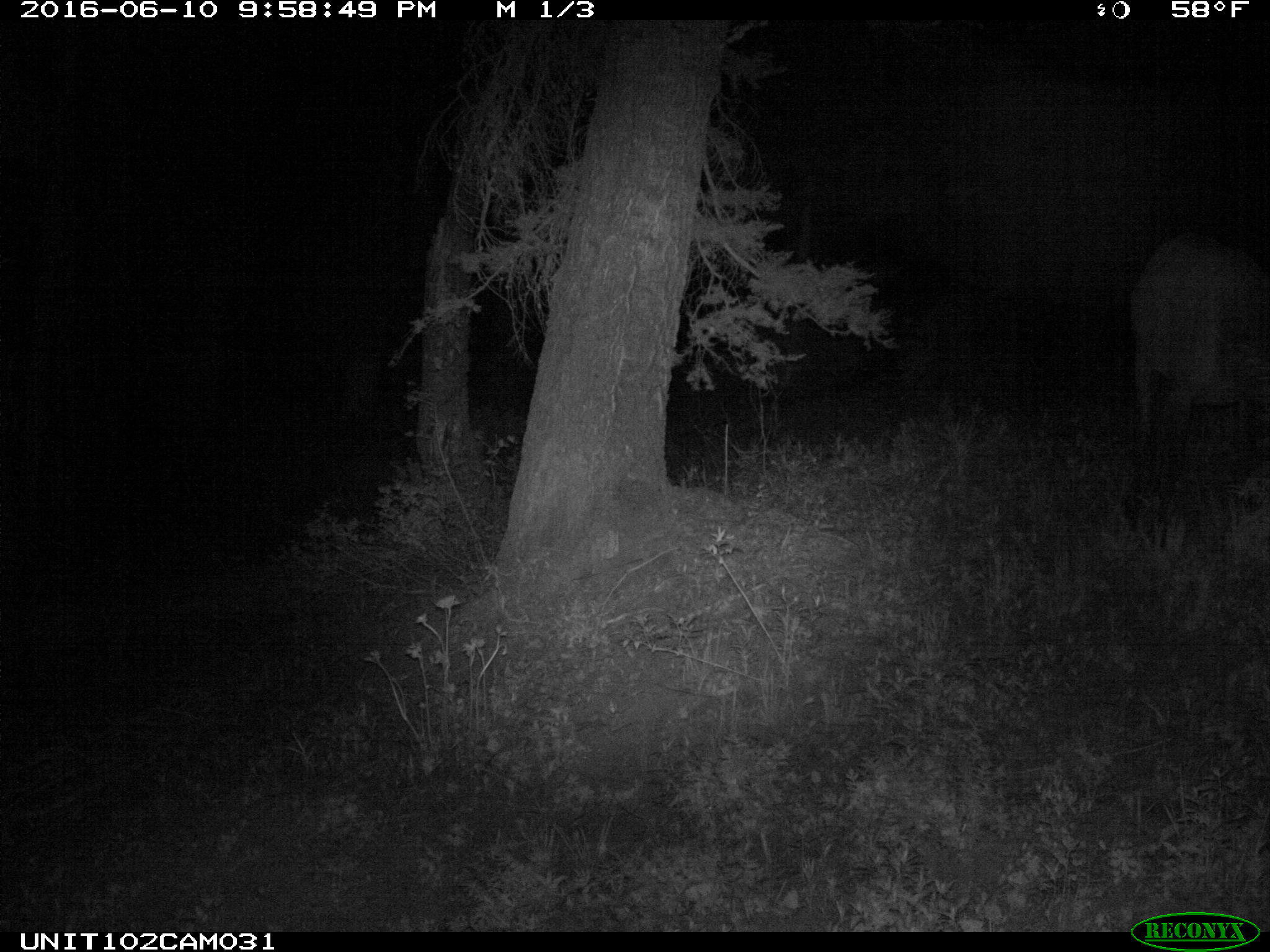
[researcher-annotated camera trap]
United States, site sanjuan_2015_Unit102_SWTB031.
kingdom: Animalia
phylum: Chordata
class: Mammalia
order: Artiodactyla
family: Cervidae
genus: Cervus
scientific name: Cervus elaphus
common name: red deer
Cervus elaphus (red deer).